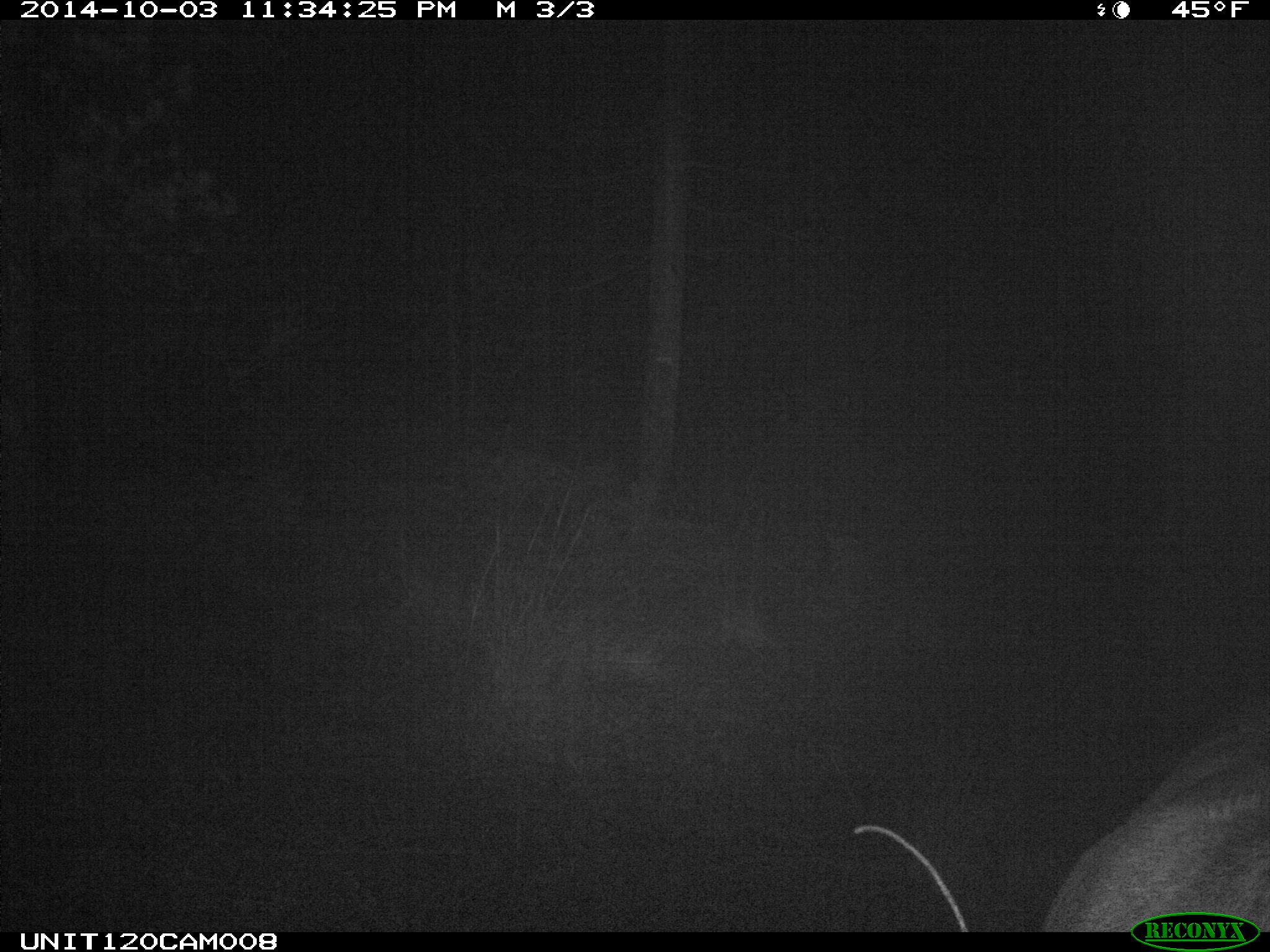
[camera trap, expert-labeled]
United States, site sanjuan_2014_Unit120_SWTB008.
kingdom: Animalia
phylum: Chordata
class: Mammalia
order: Artiodactyla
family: Cervidae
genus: Cervus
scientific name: Cervus elaphus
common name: red deer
Cervus elaphus (red deer).